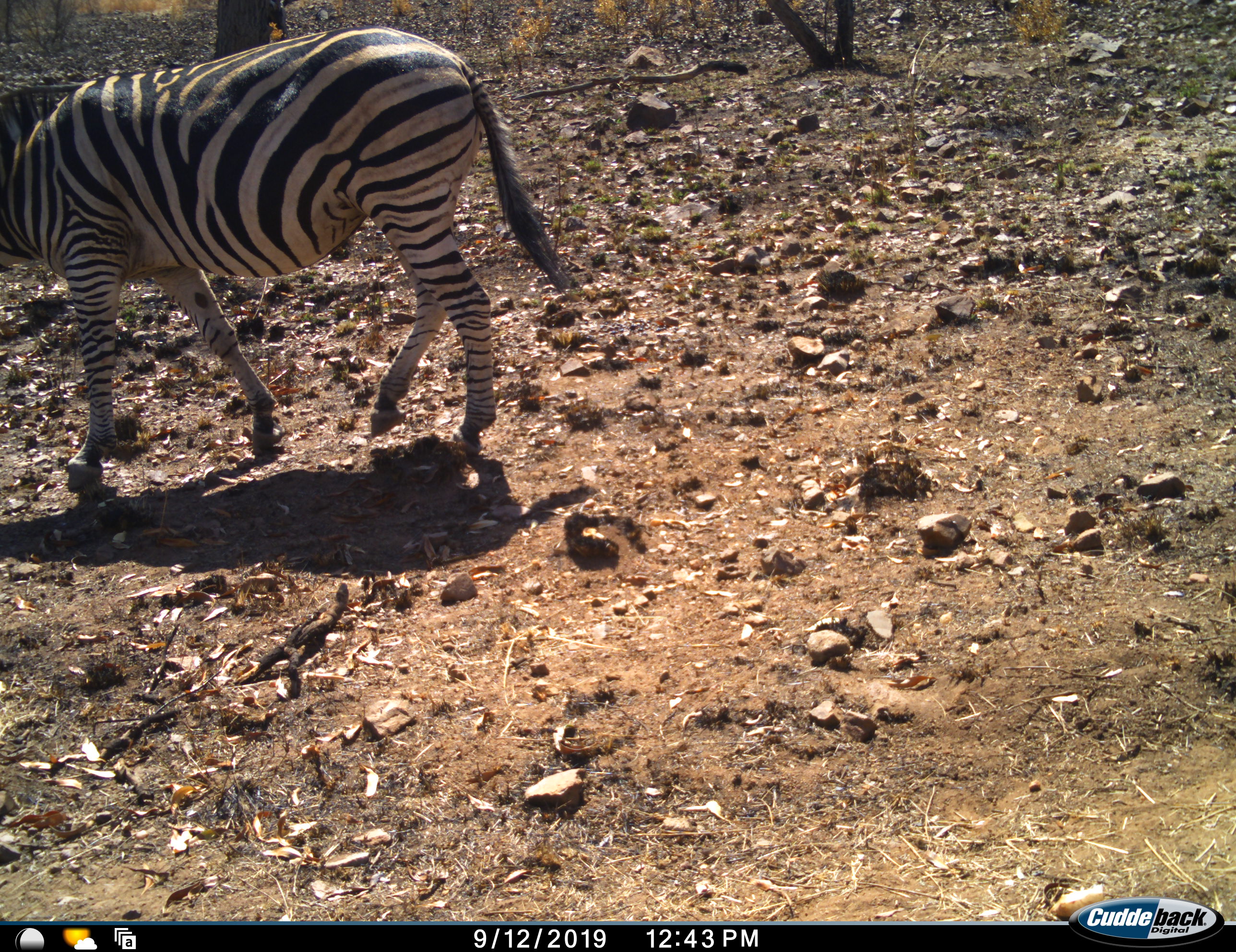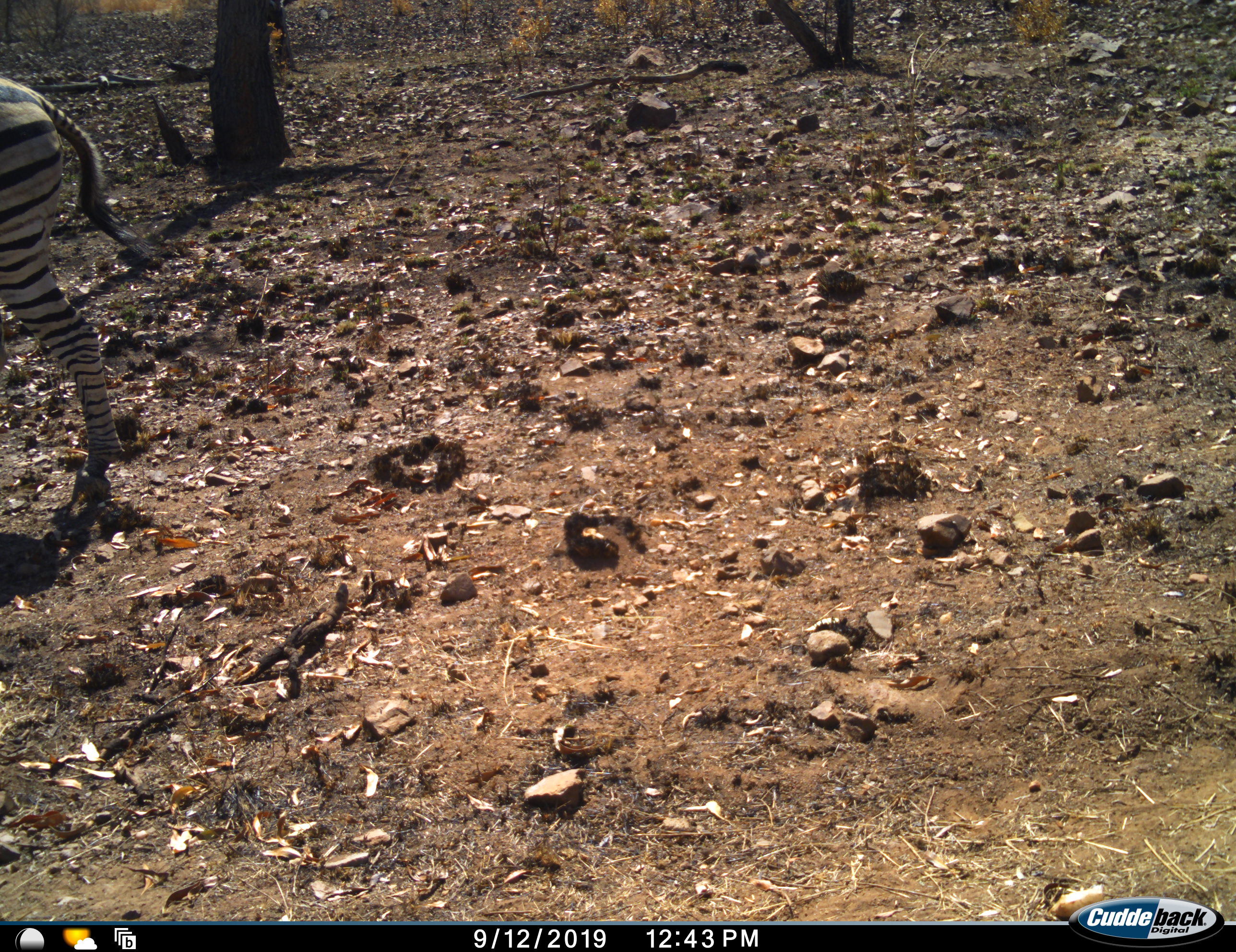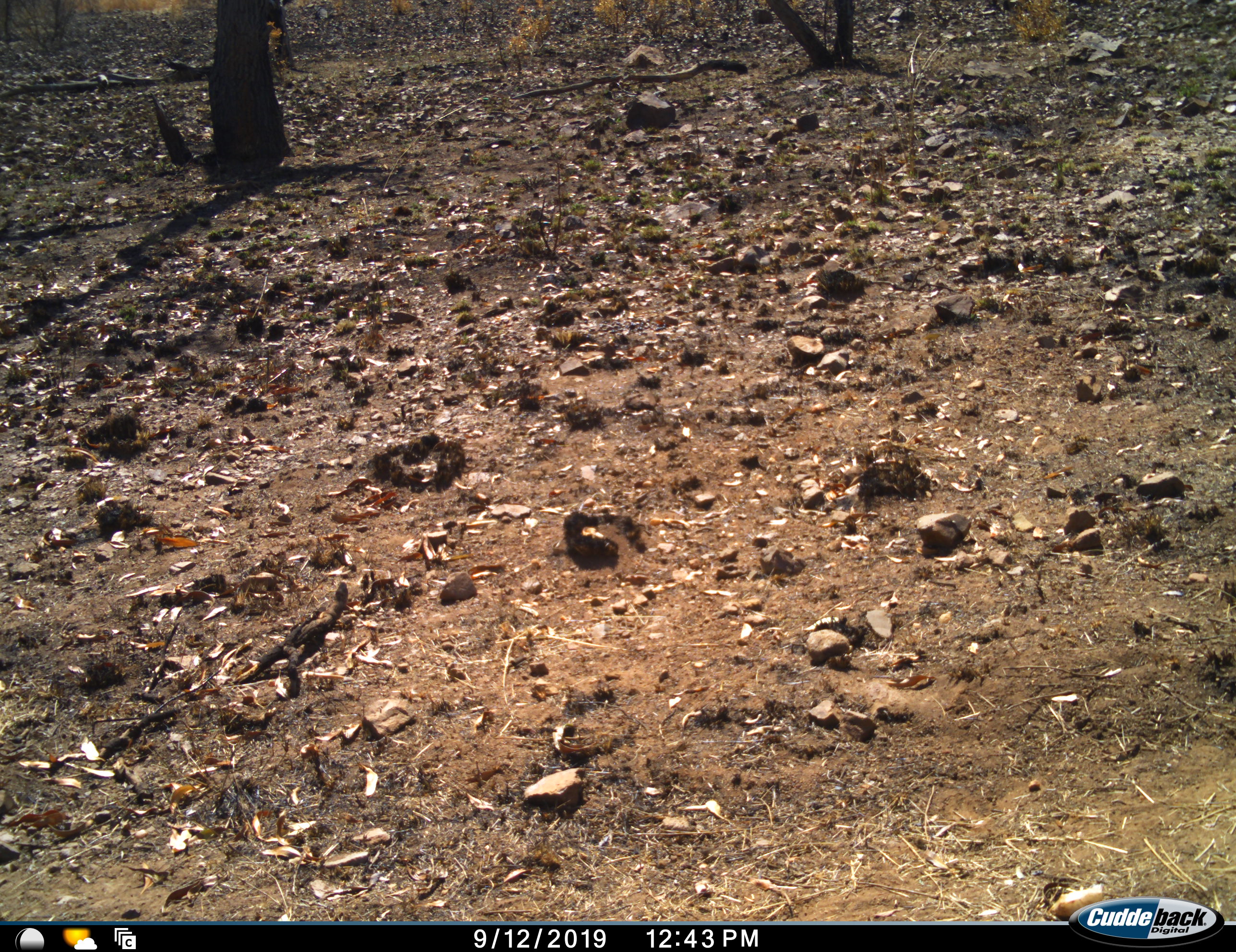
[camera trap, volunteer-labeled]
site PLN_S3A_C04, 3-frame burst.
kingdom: Animalia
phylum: Chordata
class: Mammalia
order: Perissodactyla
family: Equidae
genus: Equus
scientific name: Equus quagga burchellii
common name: burchell's zebra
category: zebraburchells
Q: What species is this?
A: Zebraburchells (burchell's zebra) (Equus quagga burchellii).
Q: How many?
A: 1.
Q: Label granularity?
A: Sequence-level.